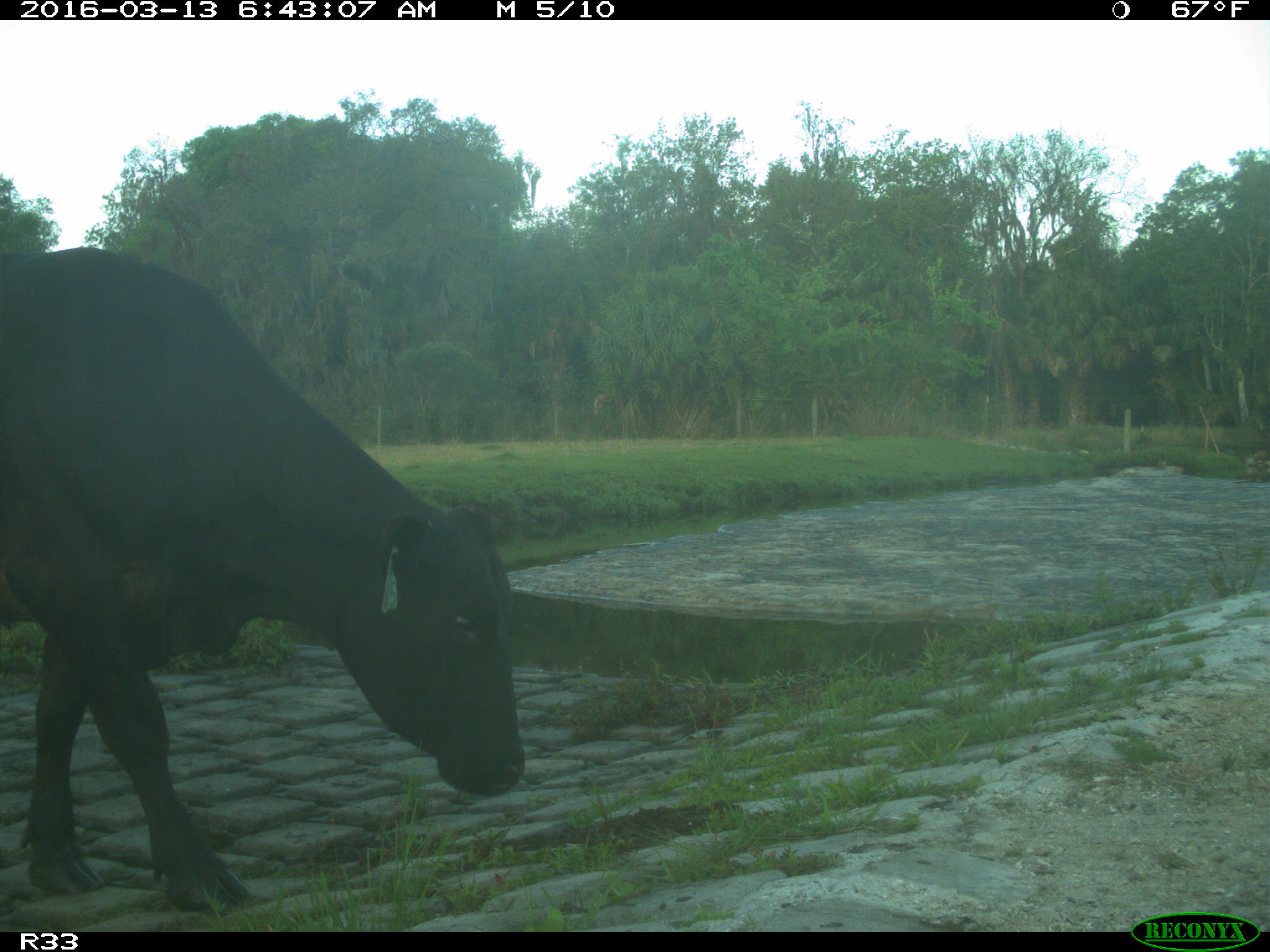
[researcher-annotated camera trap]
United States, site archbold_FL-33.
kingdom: Animalia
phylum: Chordata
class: Mammalia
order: Artiodactyla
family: Bovidae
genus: Bos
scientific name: Bos taurus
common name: domestic cow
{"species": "Bos taurus (domestic cow)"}